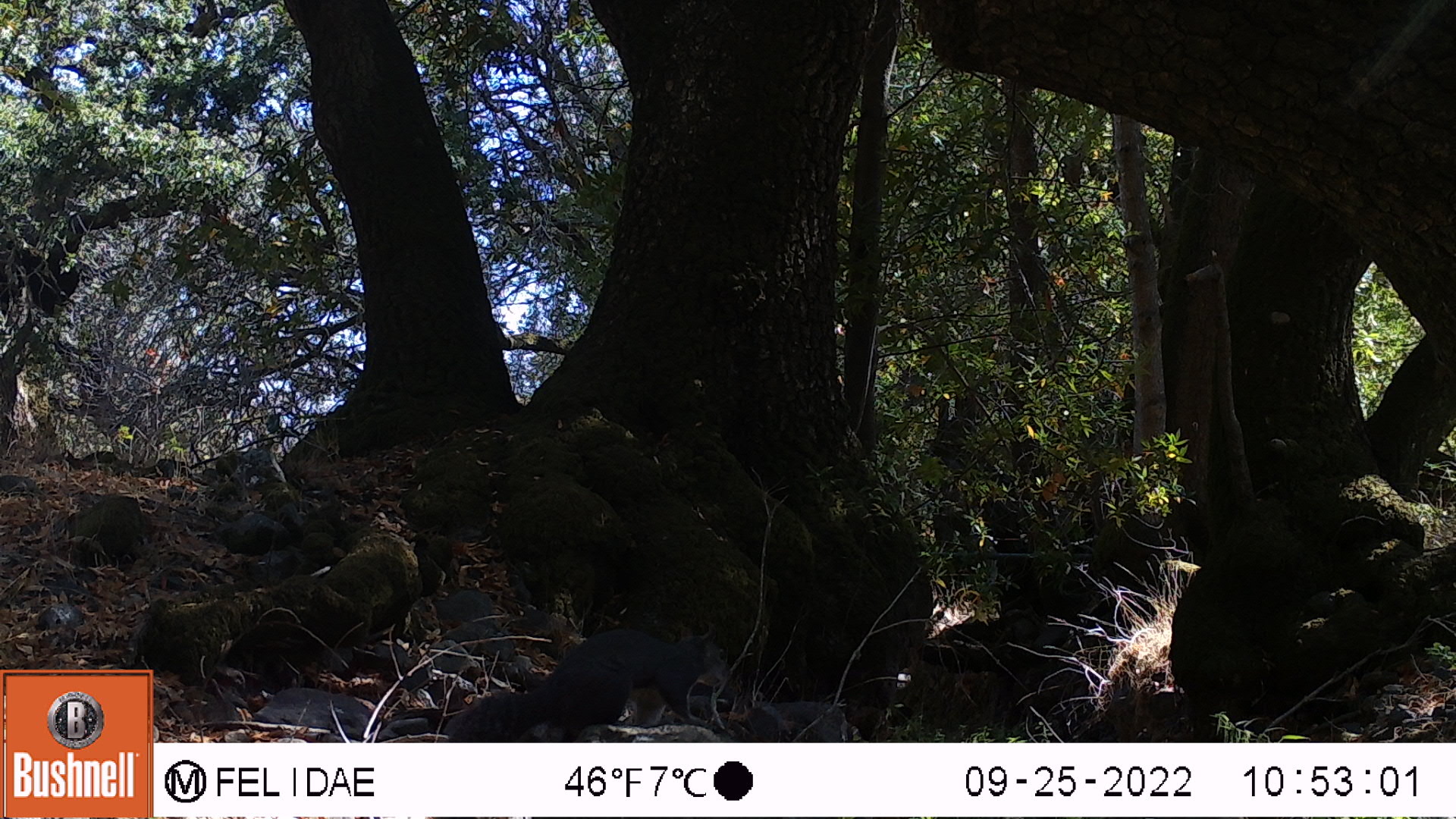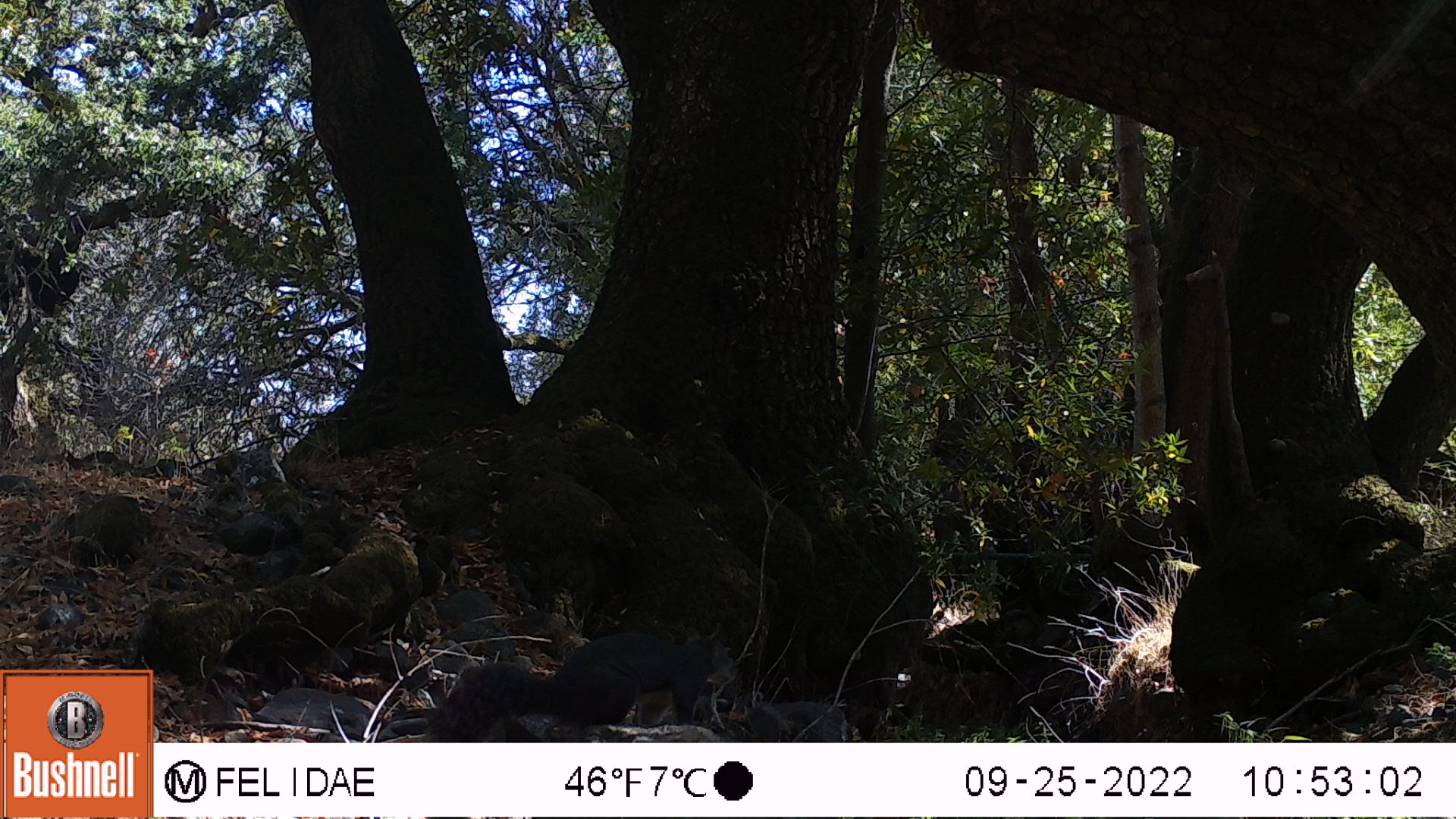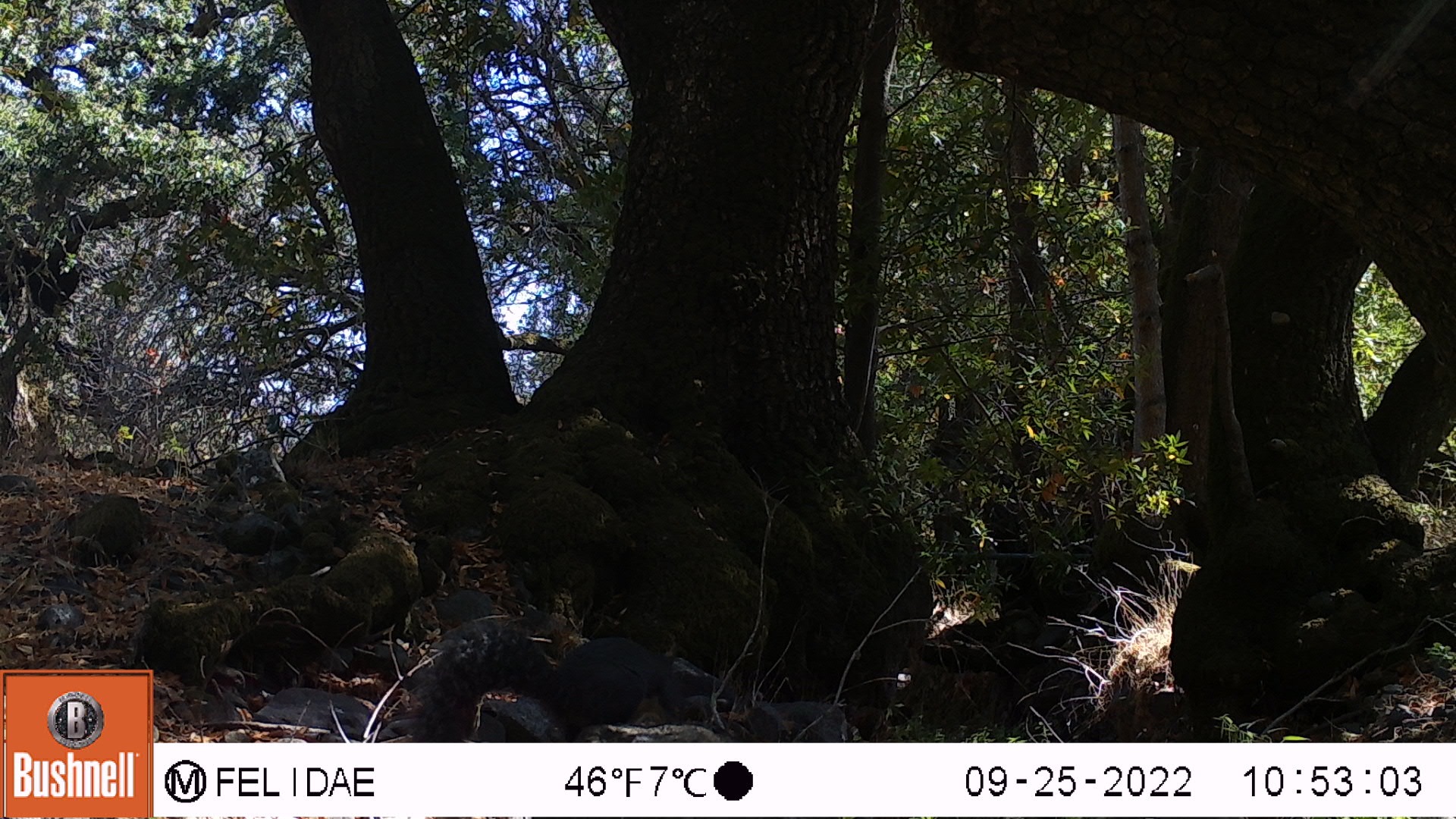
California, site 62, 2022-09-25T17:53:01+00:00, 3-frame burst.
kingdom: Animalia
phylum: Chordata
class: Mammalia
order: Rodentia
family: Sciuridae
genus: Sciurus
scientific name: Sciurus griseus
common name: western gray squirrel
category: western grey squirrel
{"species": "western grey squirrel (western gray squirrel) (Sciurus griseus)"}